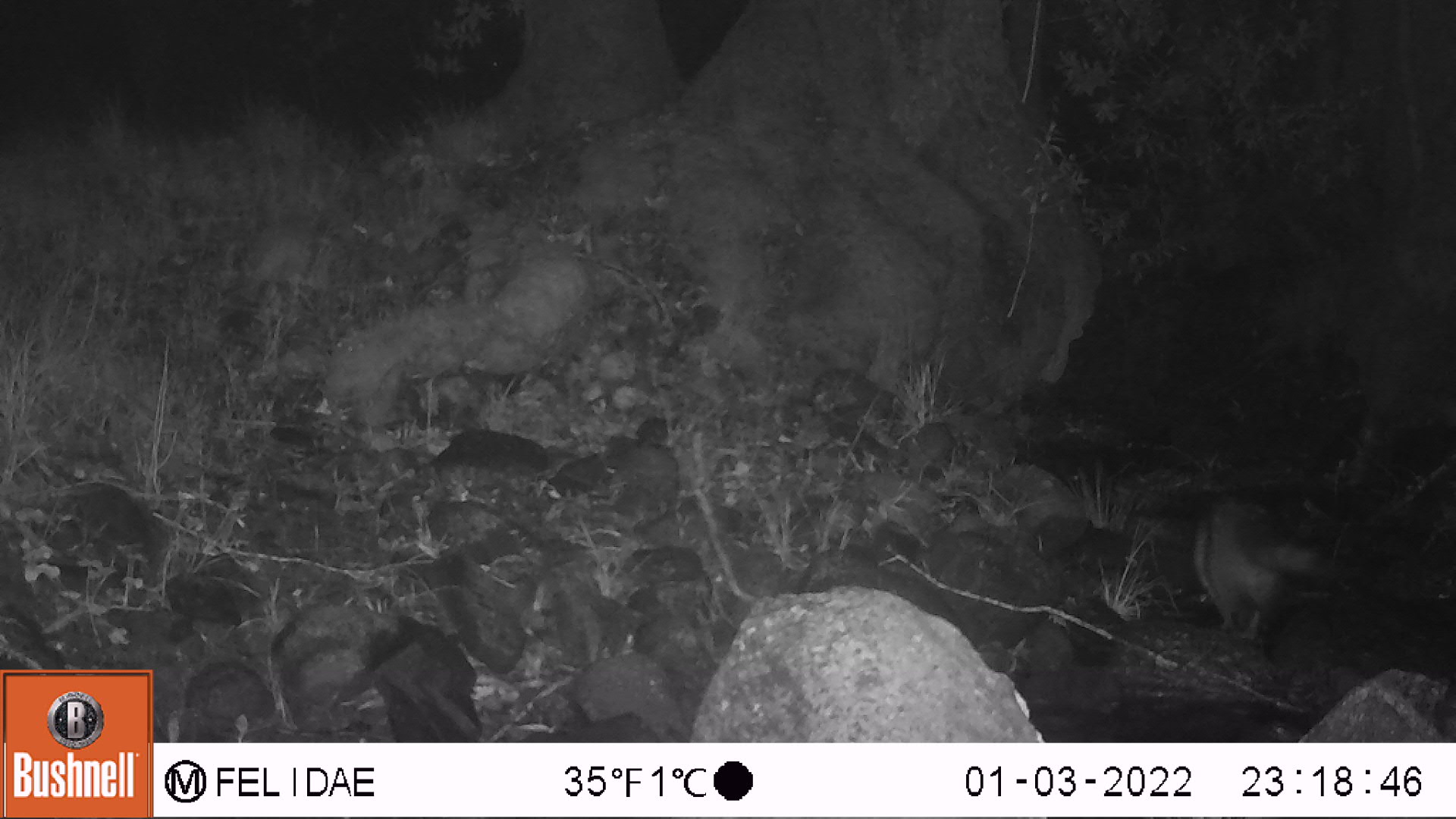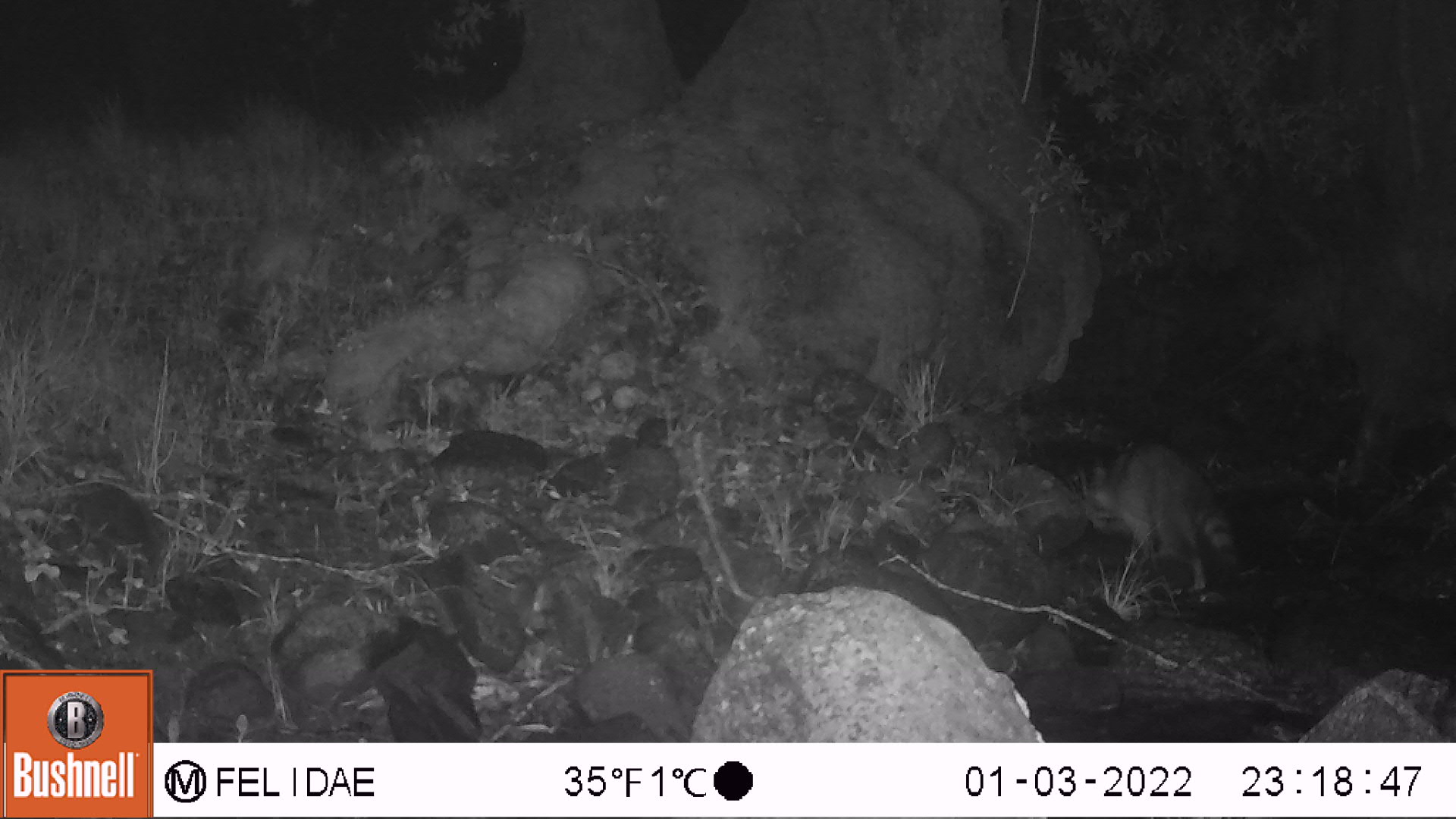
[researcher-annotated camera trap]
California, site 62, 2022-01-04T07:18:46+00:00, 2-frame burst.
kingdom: Animalia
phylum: Chordata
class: Mammalia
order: Carnivora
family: Procyonidae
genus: Procyon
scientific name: Procyon lotor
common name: raccoon